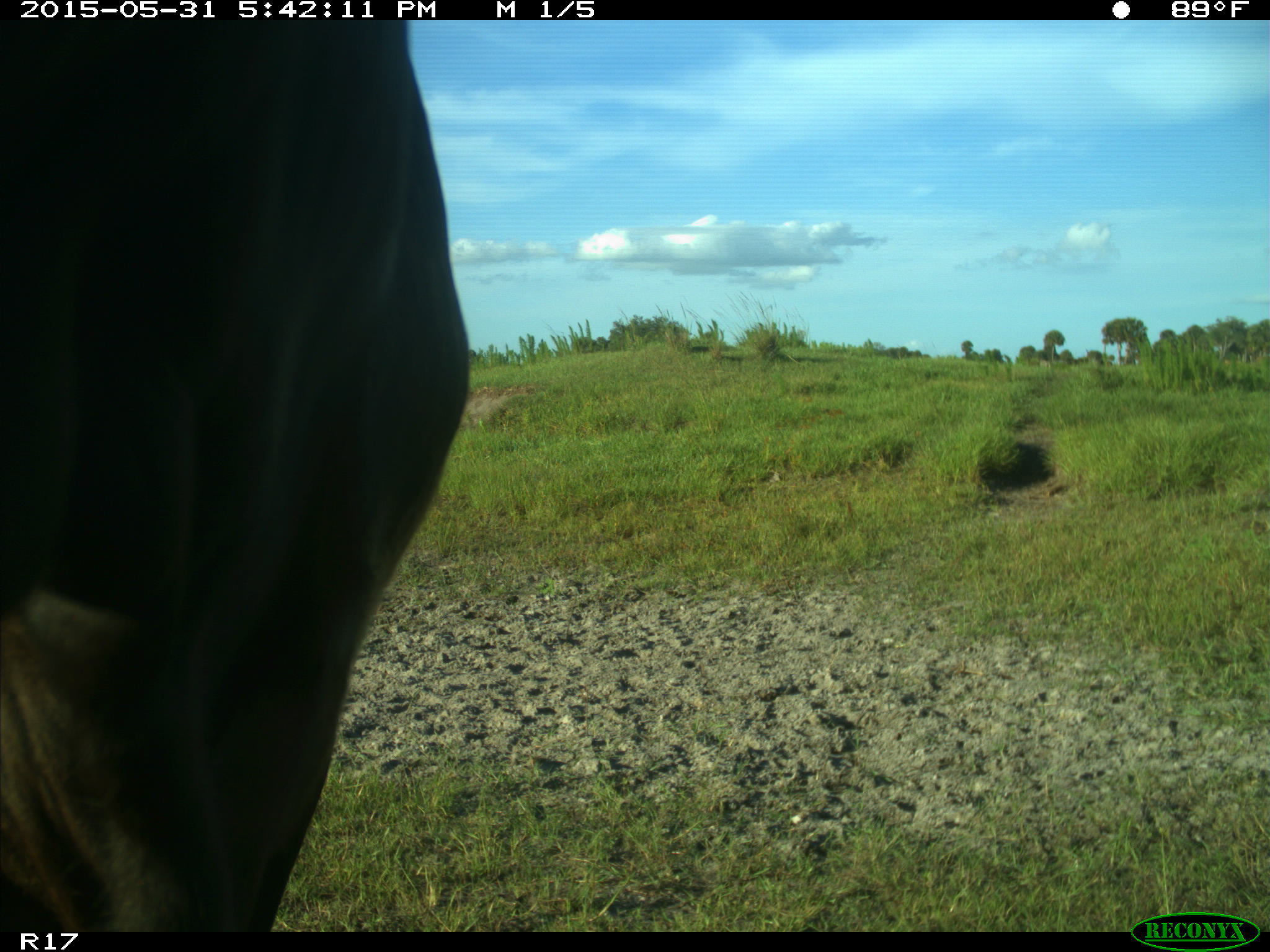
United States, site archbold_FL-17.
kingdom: Animalia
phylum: Chordata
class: Mammalia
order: Artiodactyla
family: Bovidae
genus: Bos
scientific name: Bos taurus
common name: domestic cow